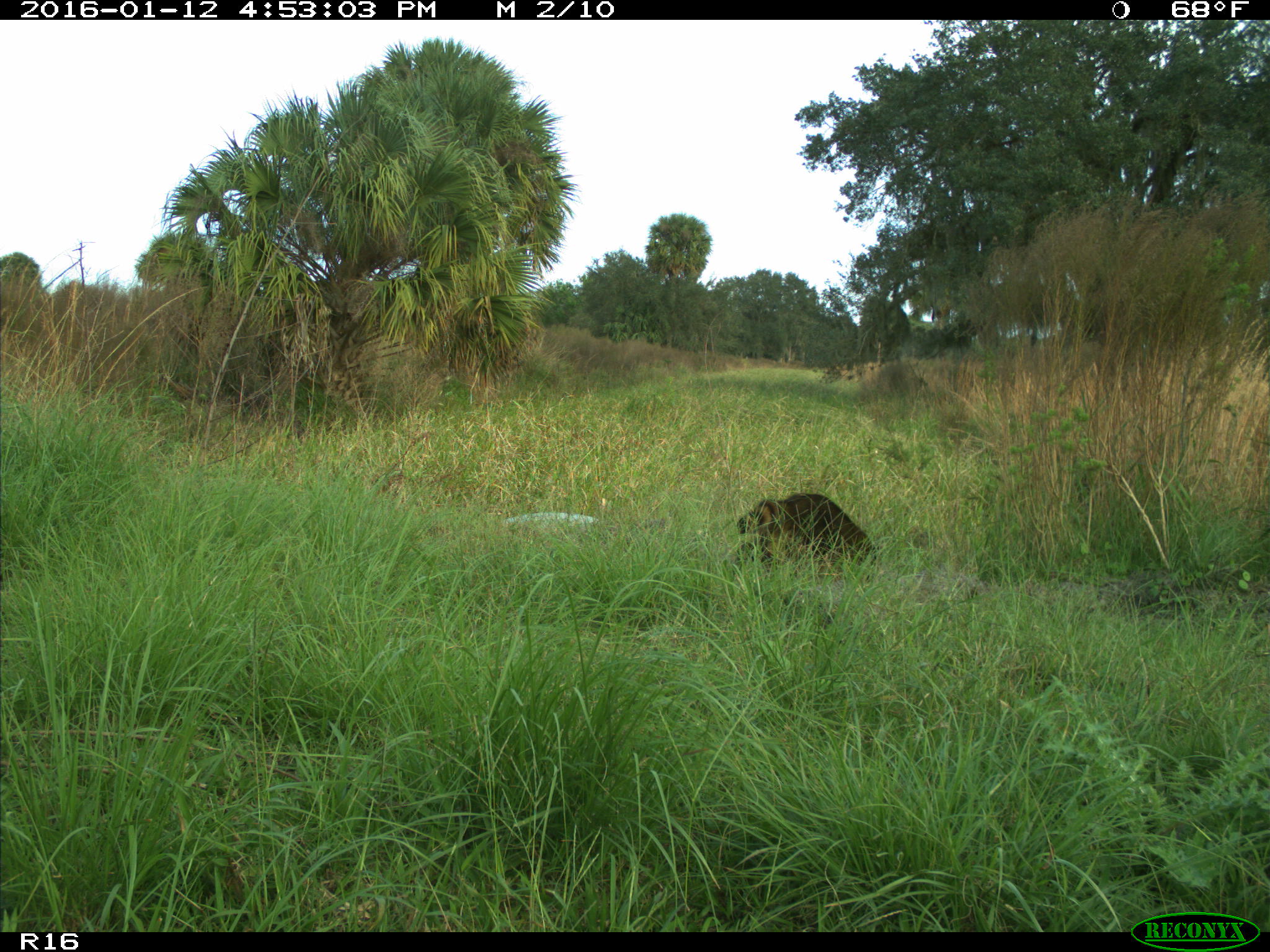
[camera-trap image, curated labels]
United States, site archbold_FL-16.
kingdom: Animalia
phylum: Chordata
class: Mammalia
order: Carnivora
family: Procyonidae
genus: Procyon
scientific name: Procyon lotor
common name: common raccoon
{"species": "Procyon lotor (common raccoon)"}